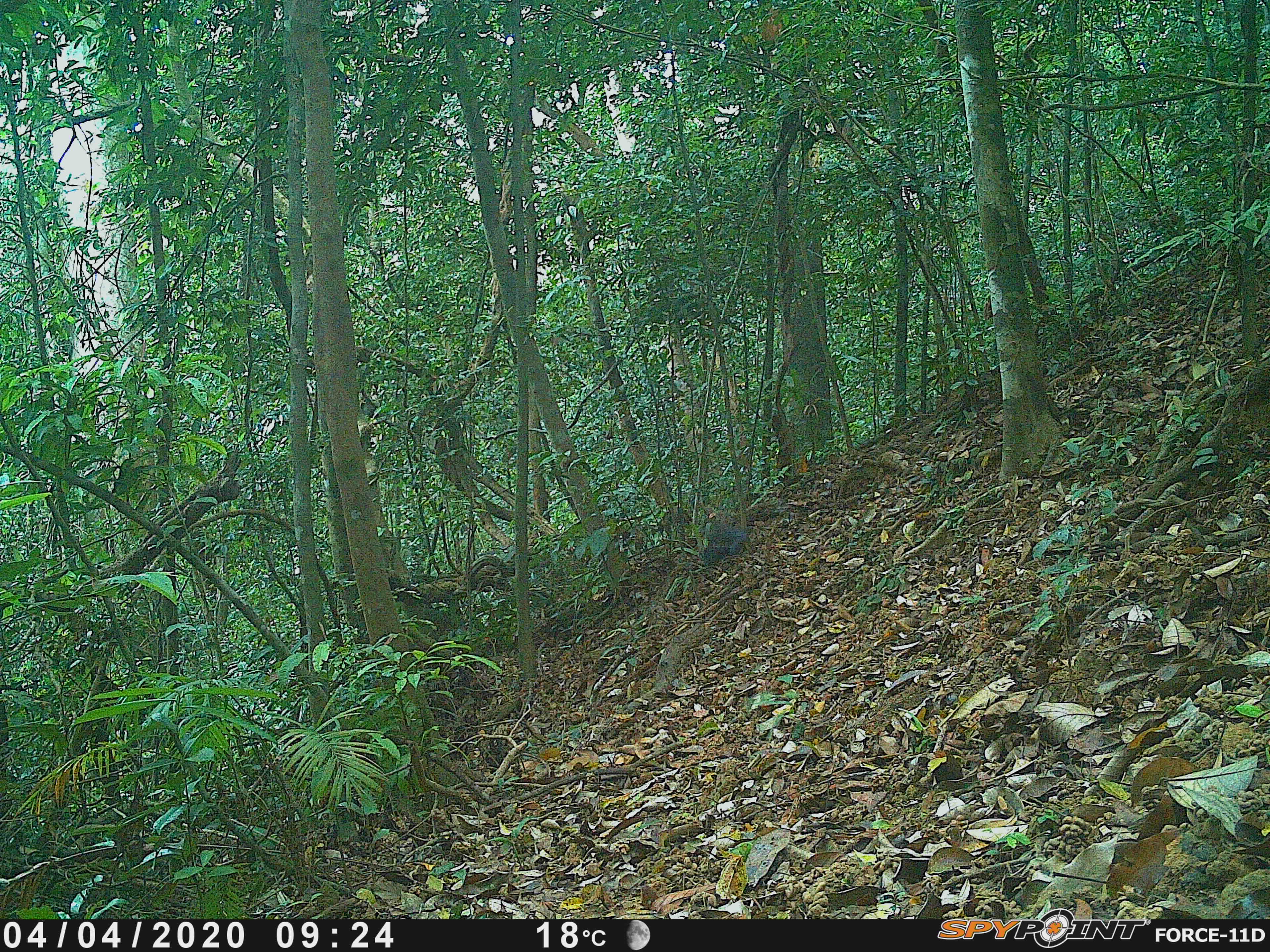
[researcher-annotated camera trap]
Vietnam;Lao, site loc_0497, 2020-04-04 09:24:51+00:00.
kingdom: Animalia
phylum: Chordata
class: Aves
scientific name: Aves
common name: bird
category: unidentified bird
Unidentified bird (bird) (Aves). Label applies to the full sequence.